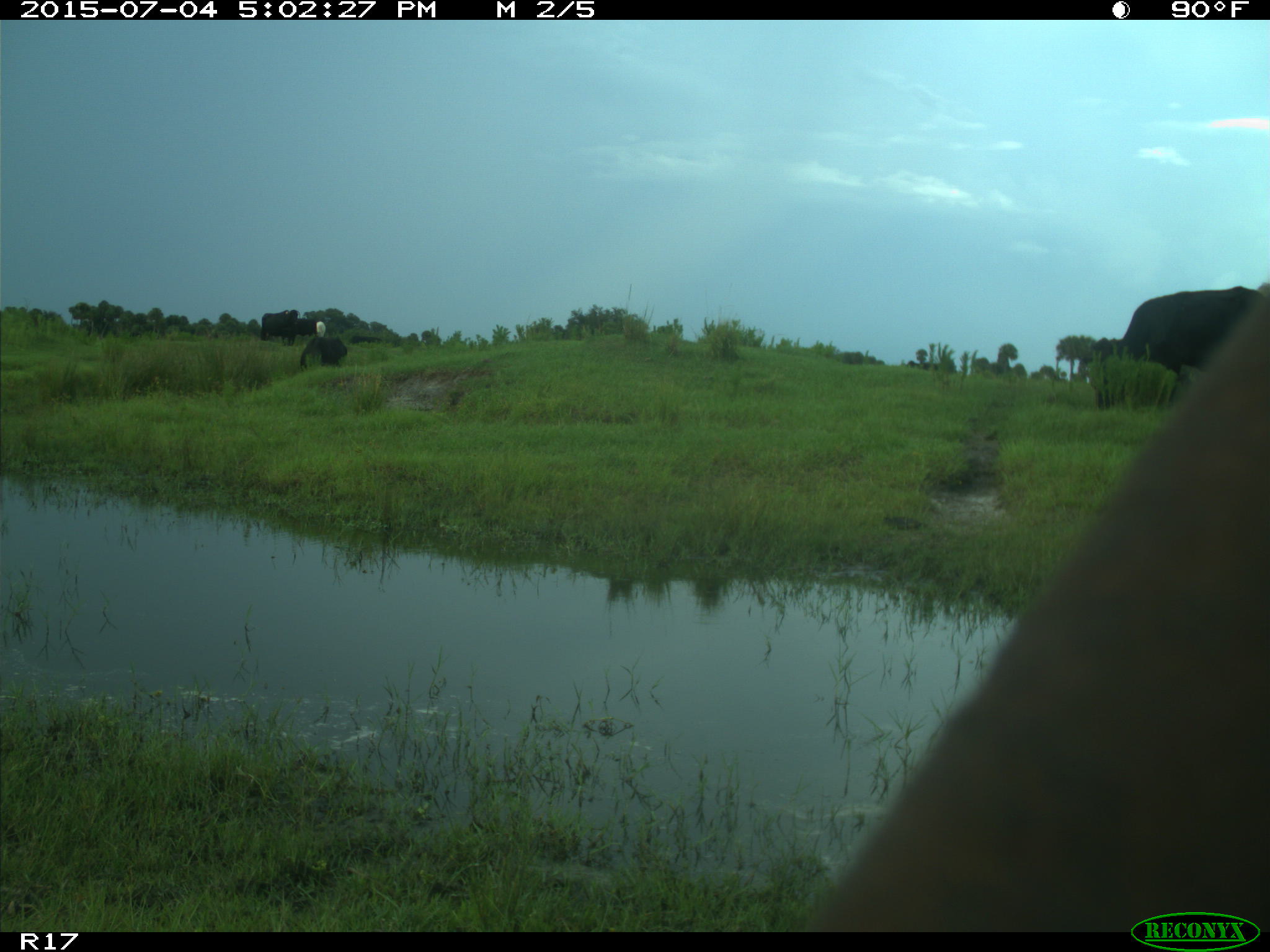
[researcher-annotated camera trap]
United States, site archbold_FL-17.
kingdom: Animalia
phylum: Chordata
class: Mammalia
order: Artiodactyla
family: Bovidae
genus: Bos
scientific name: Bos taurus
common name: domestic cow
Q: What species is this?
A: Bos taurus (domestic cow).